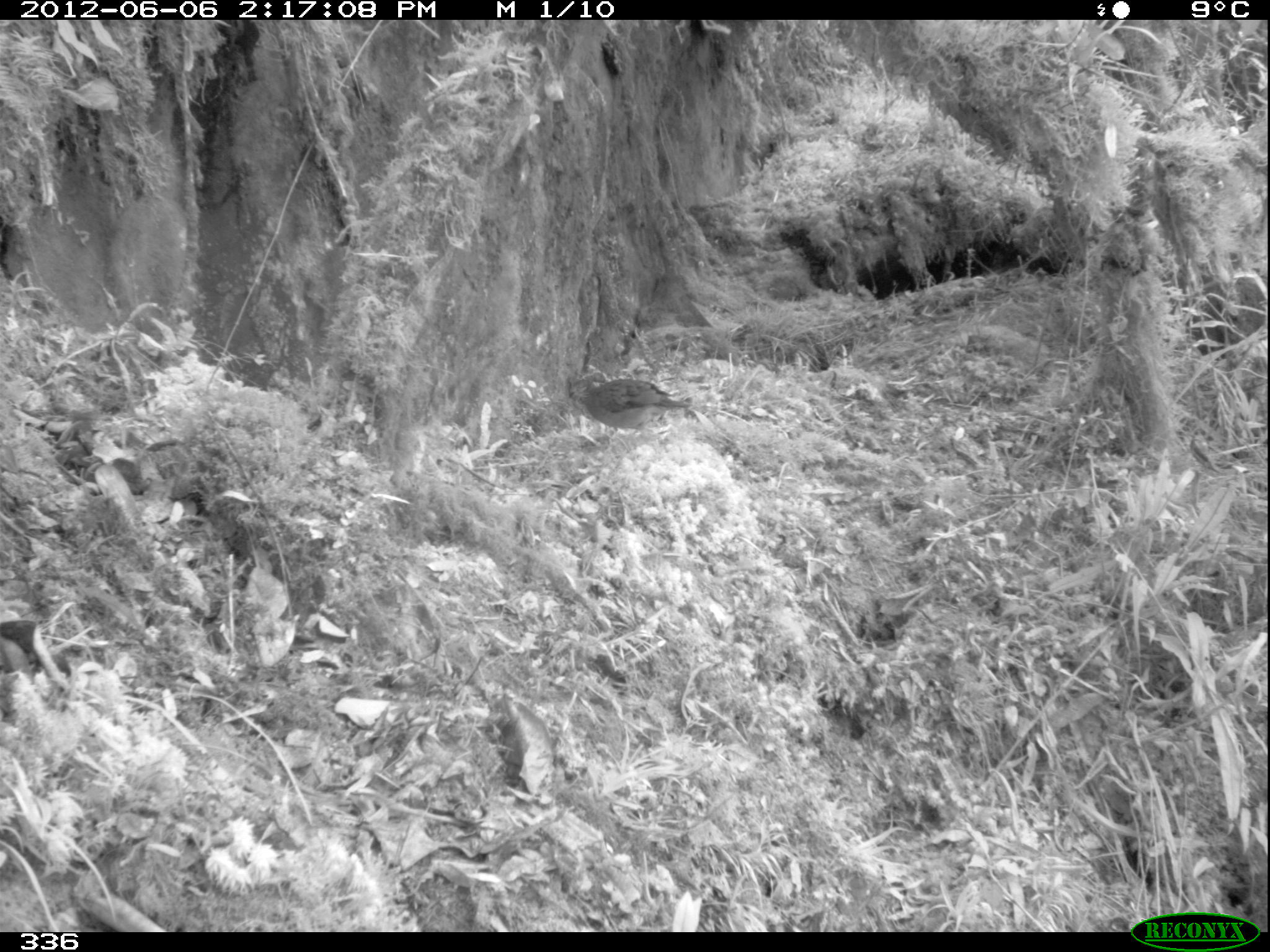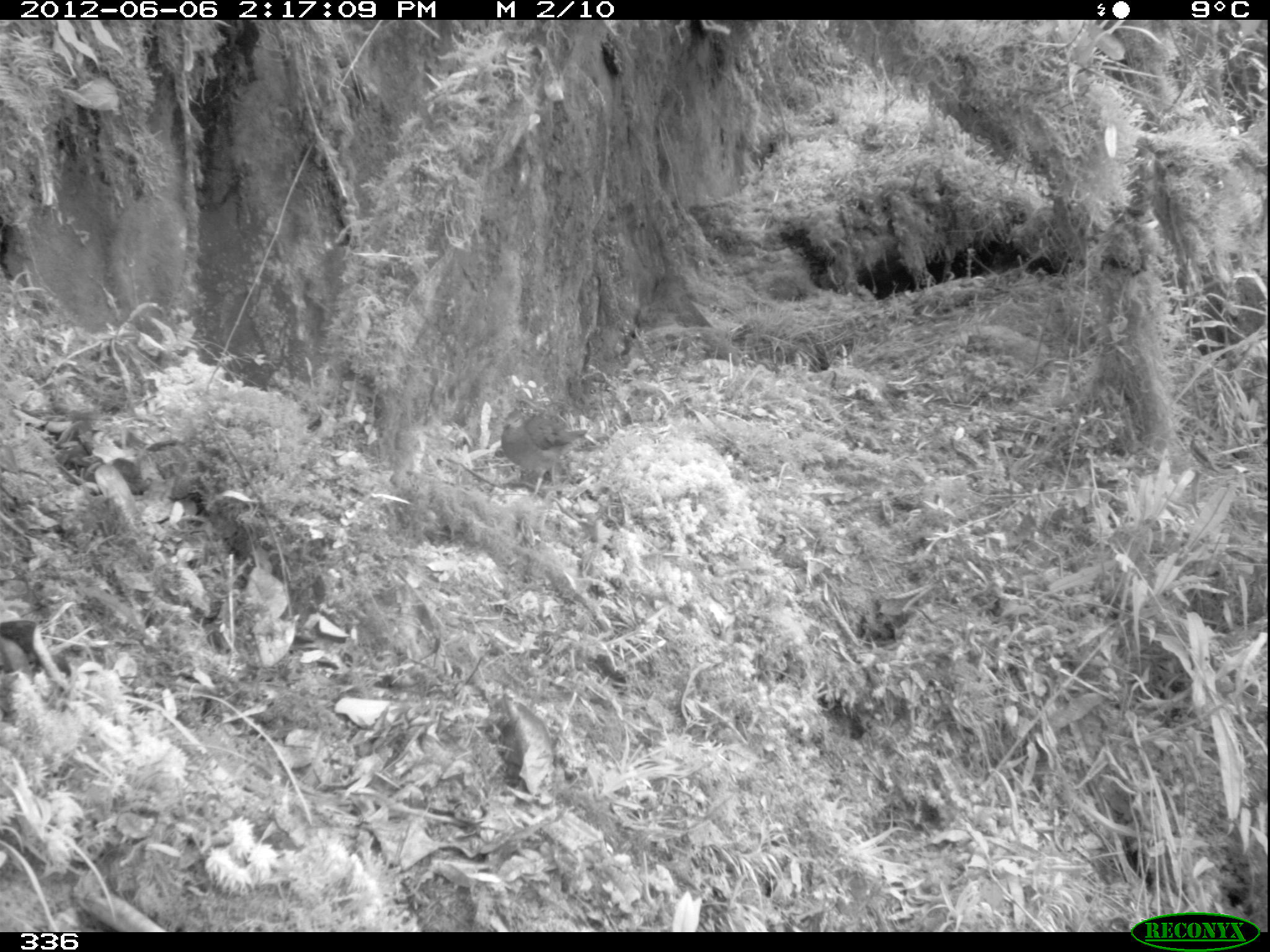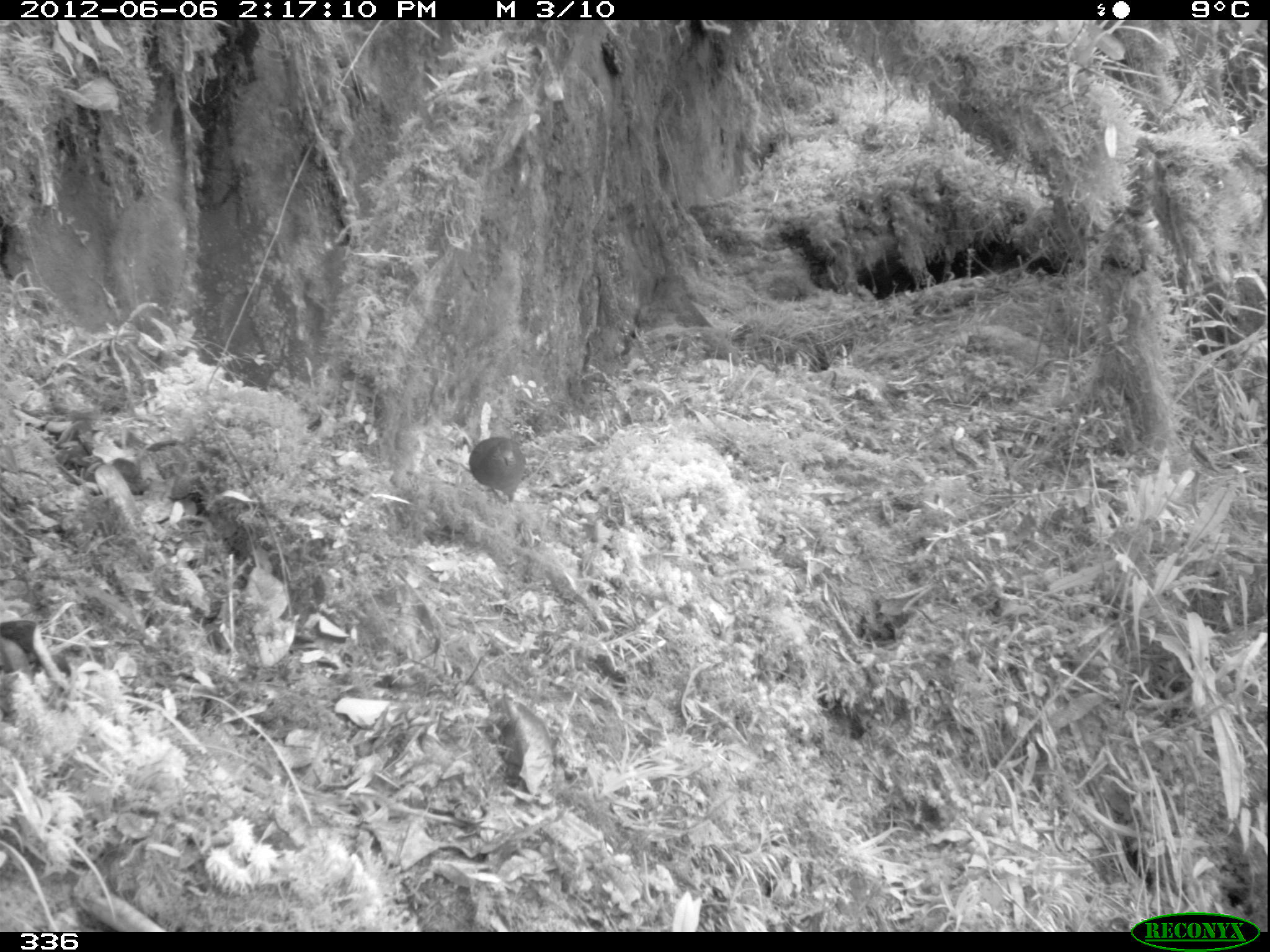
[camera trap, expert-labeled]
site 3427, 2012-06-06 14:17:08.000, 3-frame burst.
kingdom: Animalia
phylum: Chordata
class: Aves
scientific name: Aves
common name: bird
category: unknown bird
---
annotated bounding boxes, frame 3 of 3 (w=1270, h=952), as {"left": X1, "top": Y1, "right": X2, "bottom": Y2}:
unknown bird: {"left": 468, "top": 435, "right": 526, "bottom": 504}